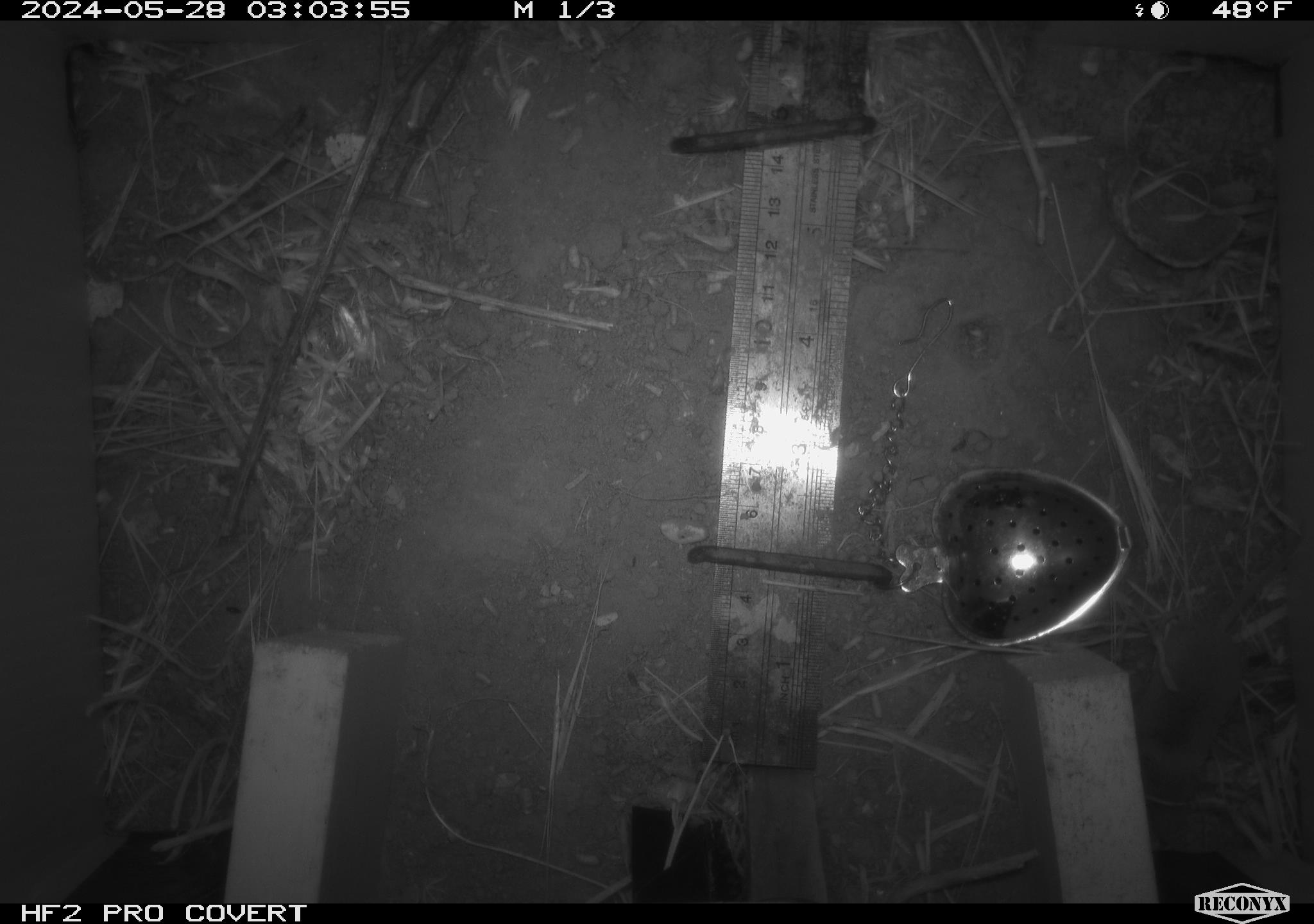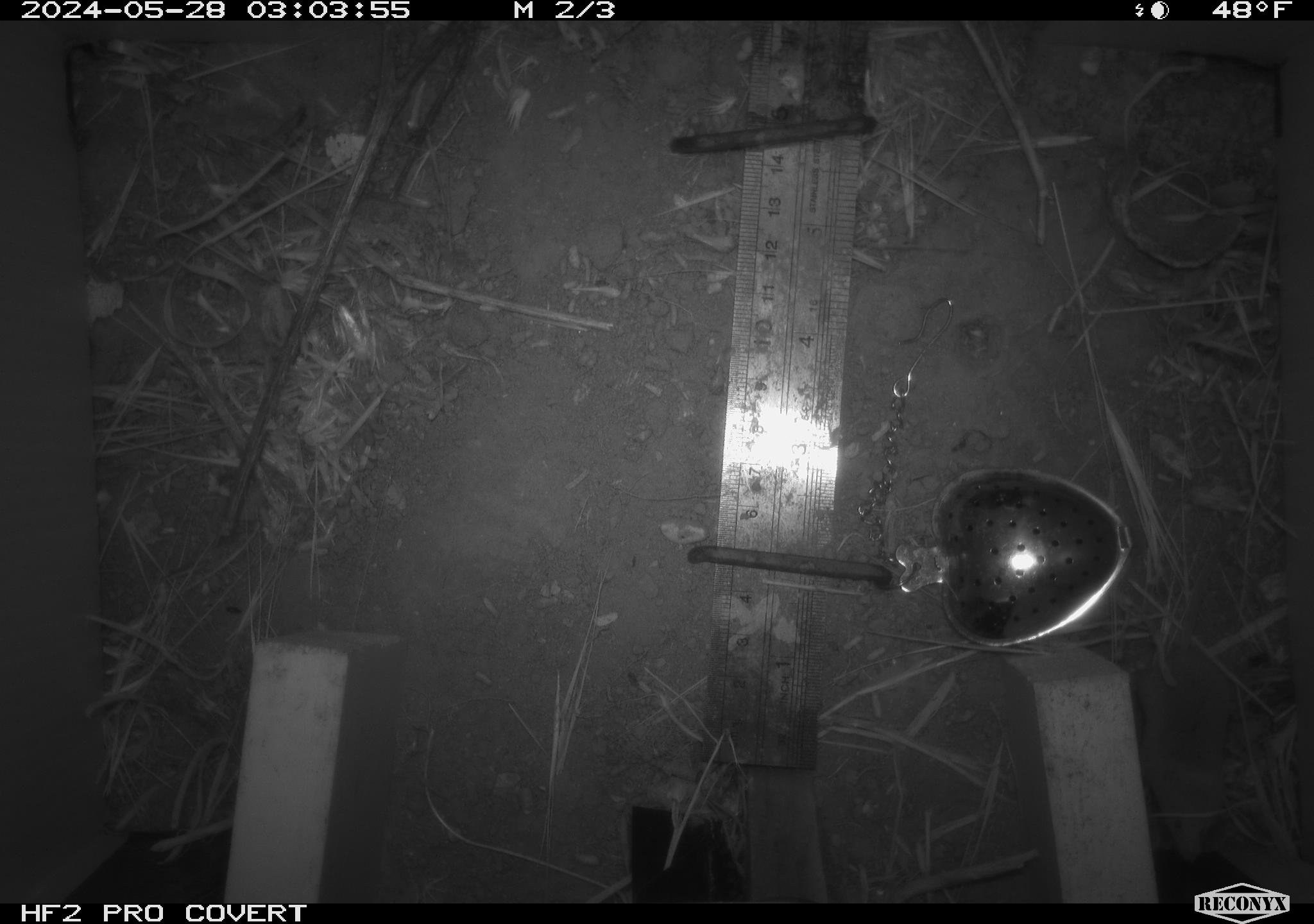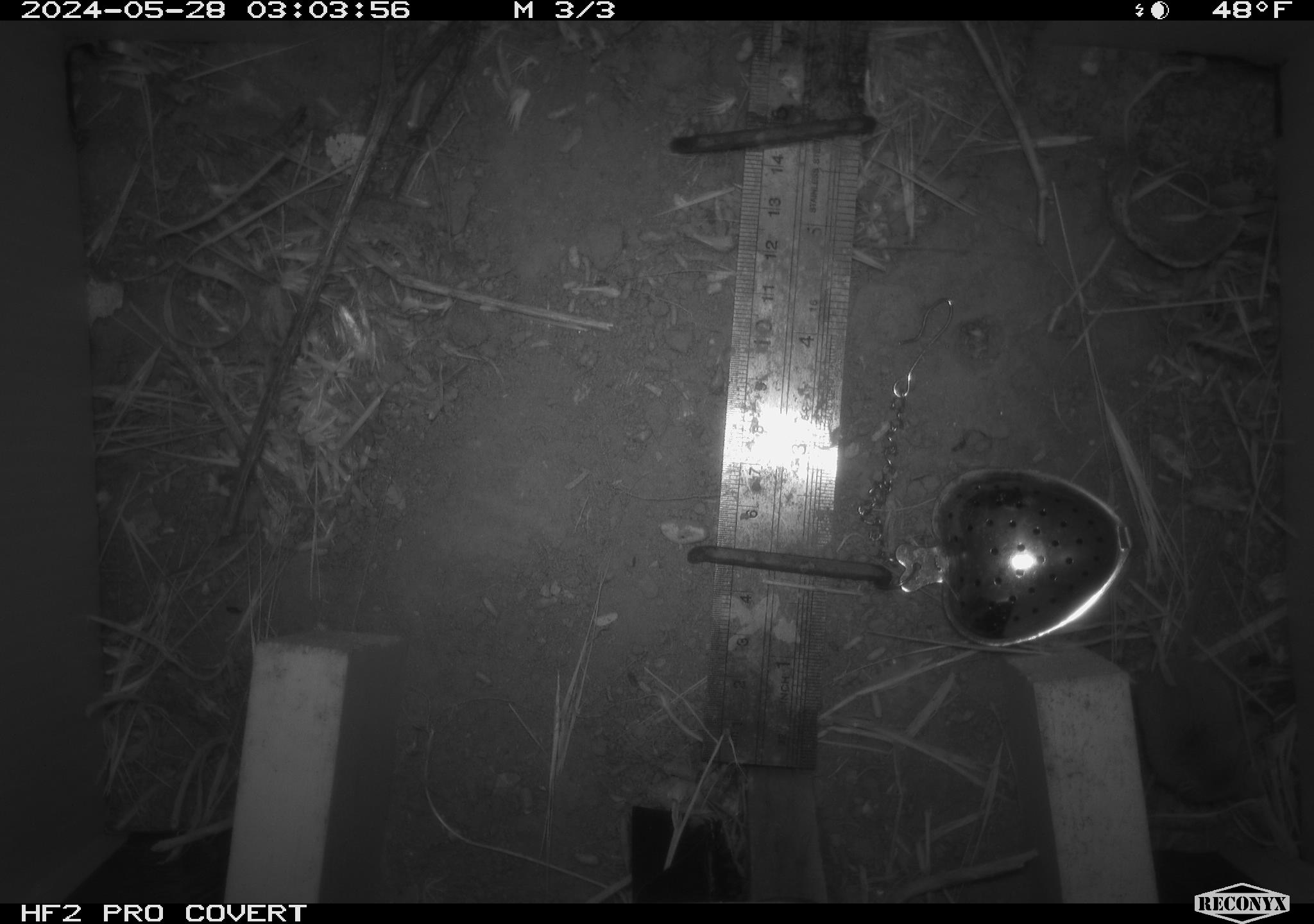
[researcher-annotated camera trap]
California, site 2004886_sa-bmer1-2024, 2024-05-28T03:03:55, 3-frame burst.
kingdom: Animalia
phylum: Chordata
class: Mammalia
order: Rodentia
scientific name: Rodentia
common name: mouse species